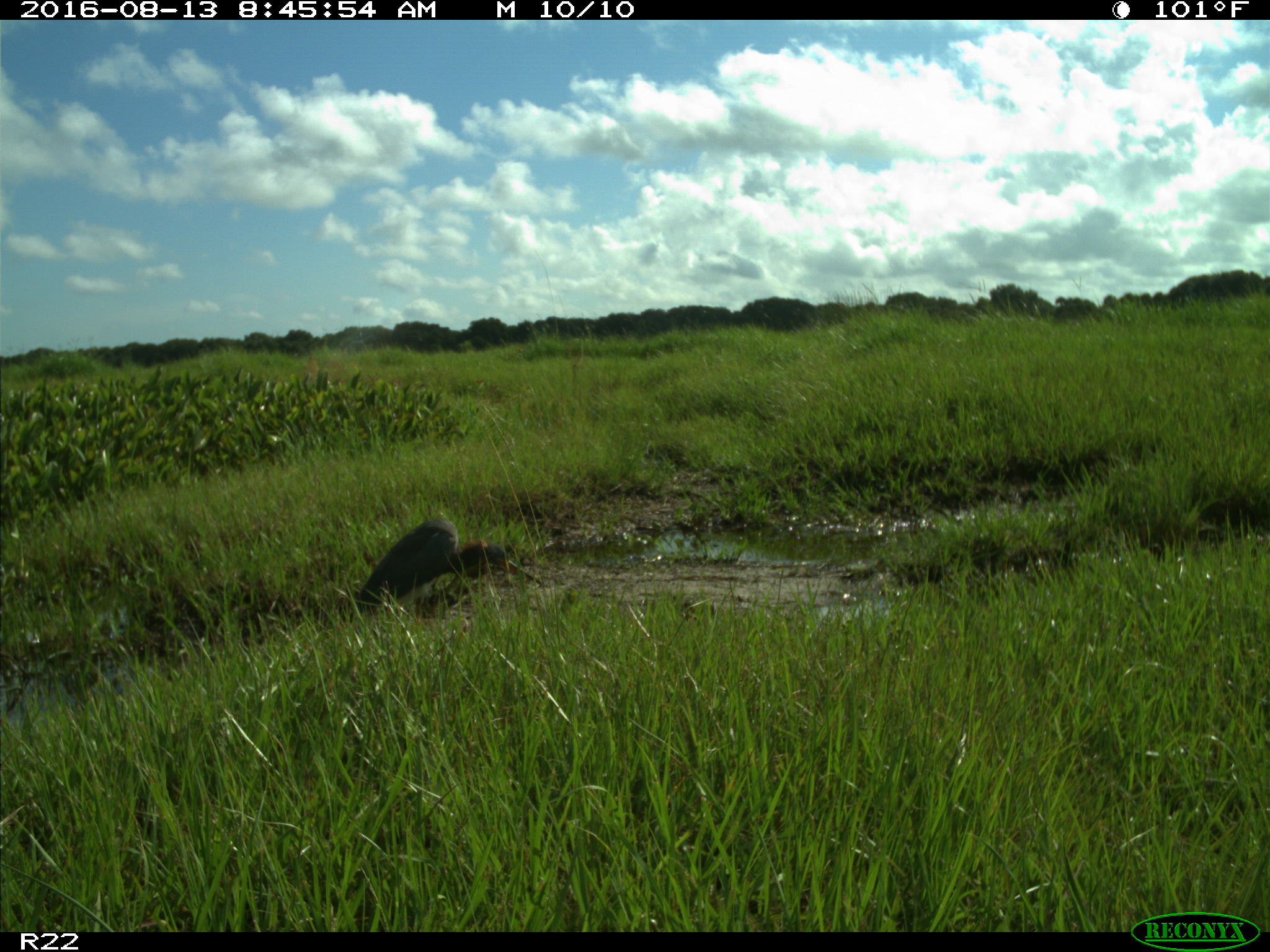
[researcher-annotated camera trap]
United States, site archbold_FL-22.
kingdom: Animalia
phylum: Chordata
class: Aves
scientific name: Aves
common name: birds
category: unidentified bird